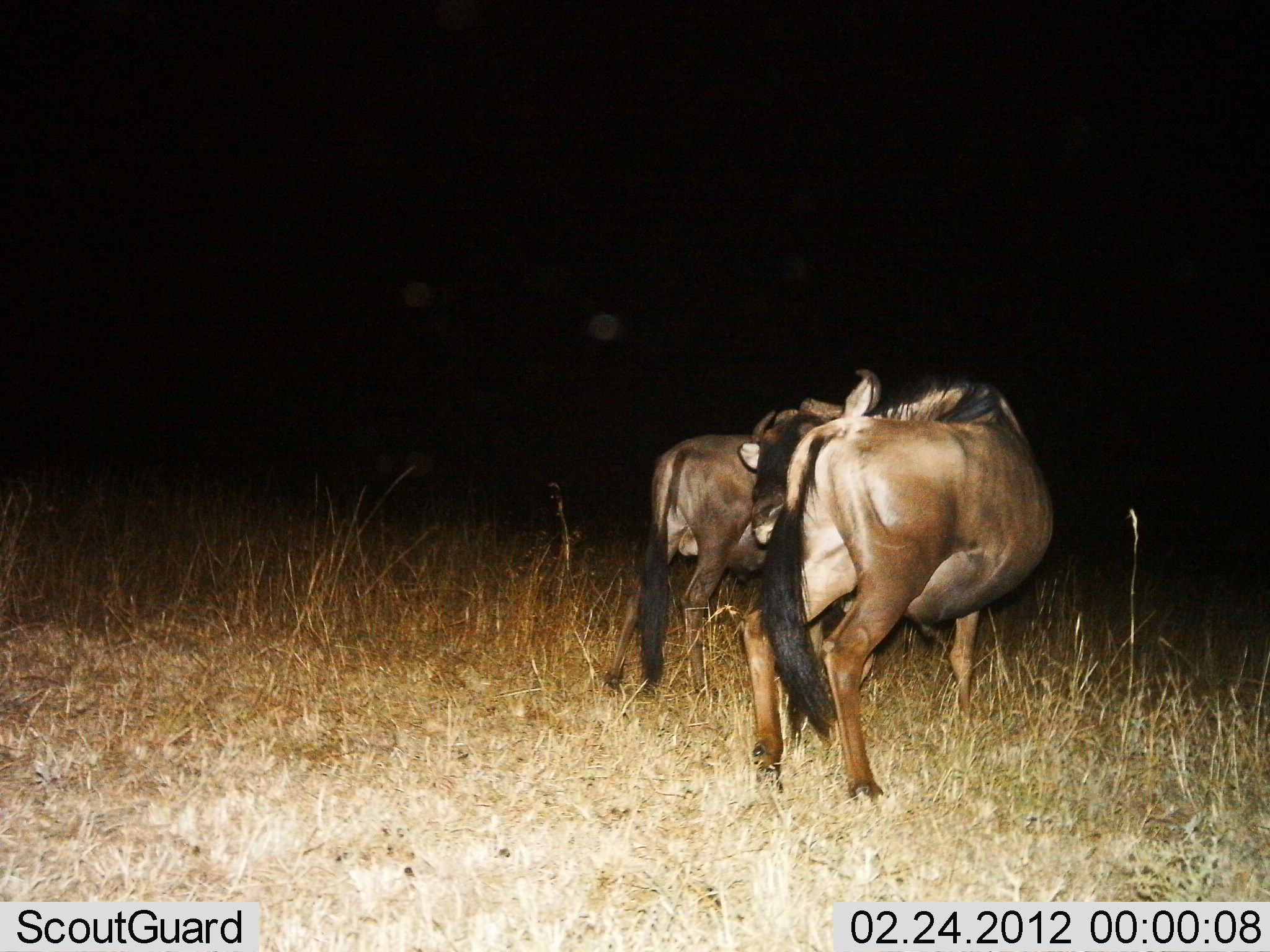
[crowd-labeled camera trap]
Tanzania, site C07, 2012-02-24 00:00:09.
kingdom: Animalia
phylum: Chordata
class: Mammalia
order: Artiodactyla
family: Bovidae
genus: Connochaetes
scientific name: Connochaetes taurinus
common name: blue wildebeest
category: wildebeest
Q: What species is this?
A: Wildebeest (blue wildebeest) (Connochaetes taurinus).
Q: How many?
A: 2.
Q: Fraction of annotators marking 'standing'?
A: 79%.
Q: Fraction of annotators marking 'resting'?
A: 8%.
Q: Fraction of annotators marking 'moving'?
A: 0%.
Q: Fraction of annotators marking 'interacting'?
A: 17%.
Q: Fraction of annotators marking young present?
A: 0%.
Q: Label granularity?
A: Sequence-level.